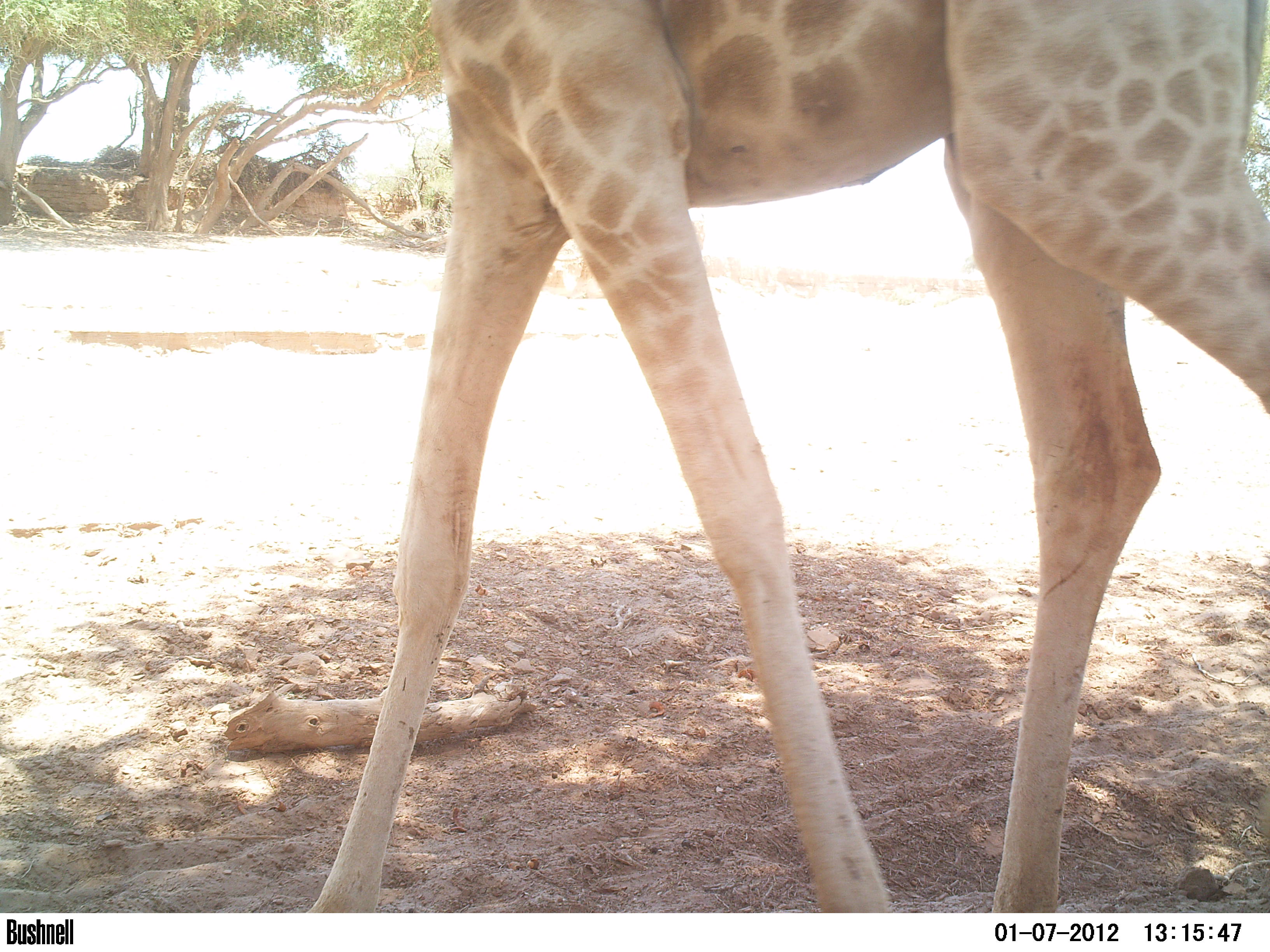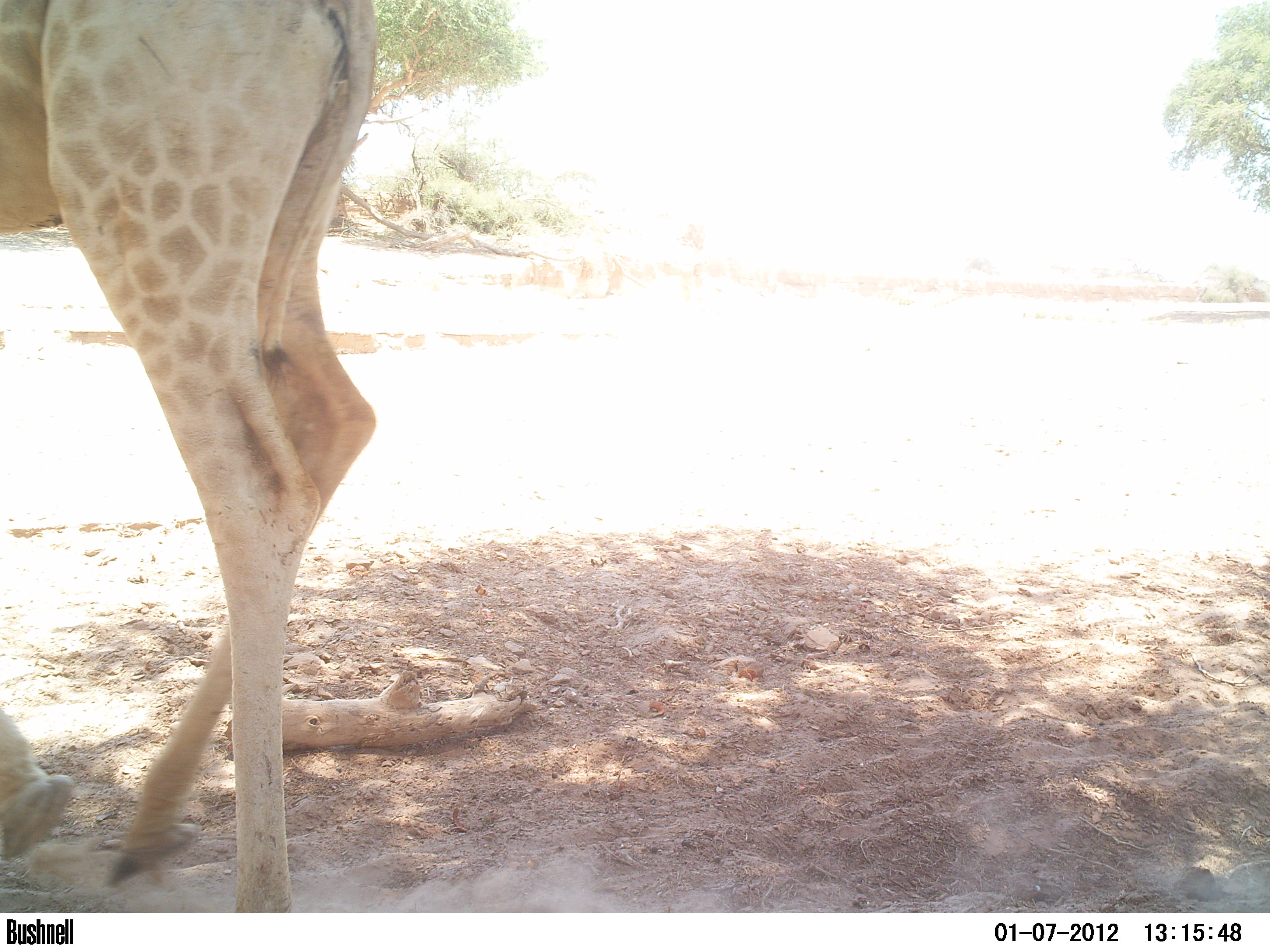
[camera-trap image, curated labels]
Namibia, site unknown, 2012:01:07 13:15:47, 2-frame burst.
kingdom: Animalia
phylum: Chordata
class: Mammalia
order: Artiodactyla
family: Giraffidae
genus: Giraffa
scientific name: Giraffa camelopardalis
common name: giraffe